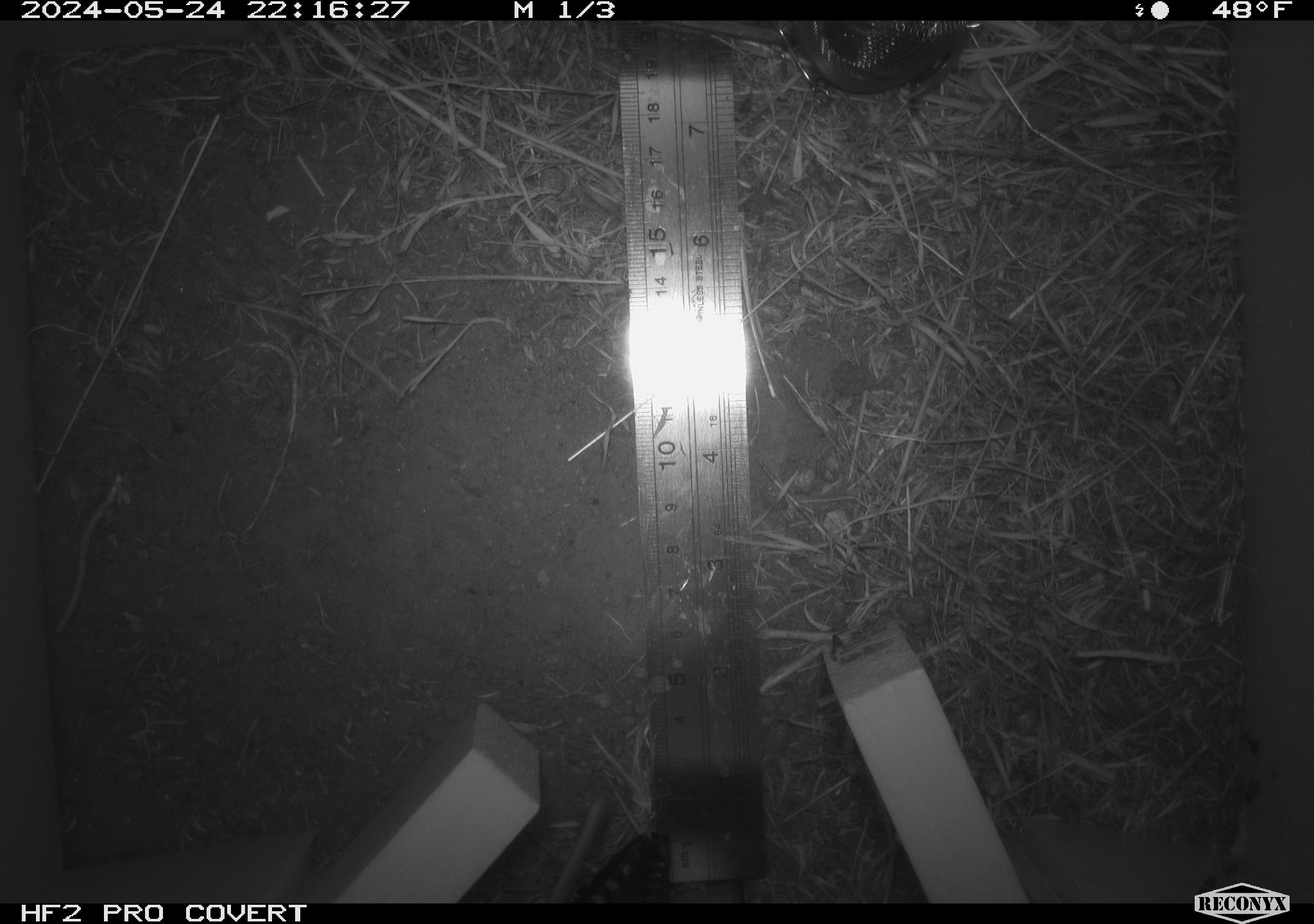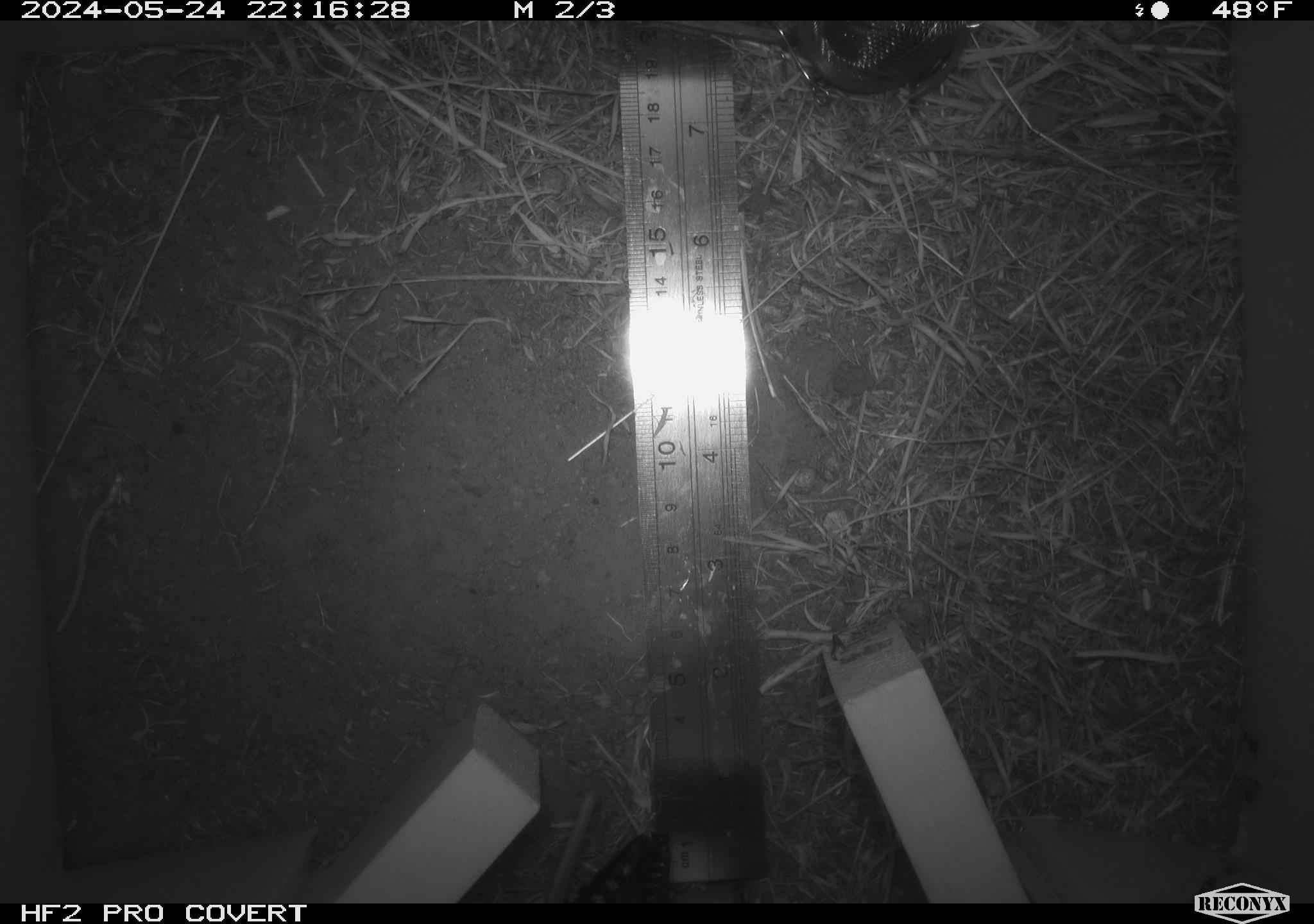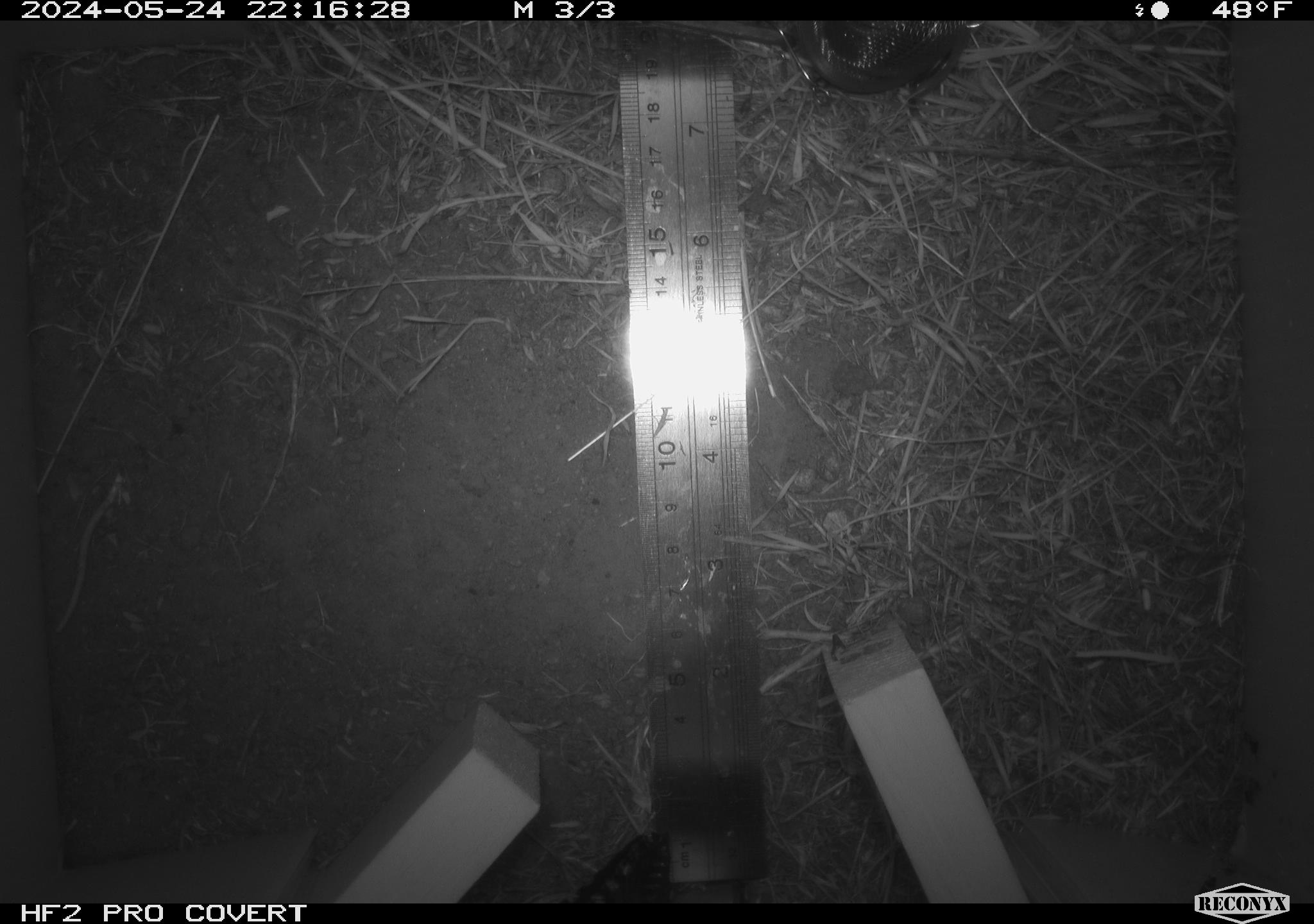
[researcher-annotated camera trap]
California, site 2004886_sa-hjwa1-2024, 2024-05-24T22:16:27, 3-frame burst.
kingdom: Animalia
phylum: Chordata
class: Mammalia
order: Rodentia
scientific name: Rodentia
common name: rodent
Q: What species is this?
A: Rodent (Rodentia).